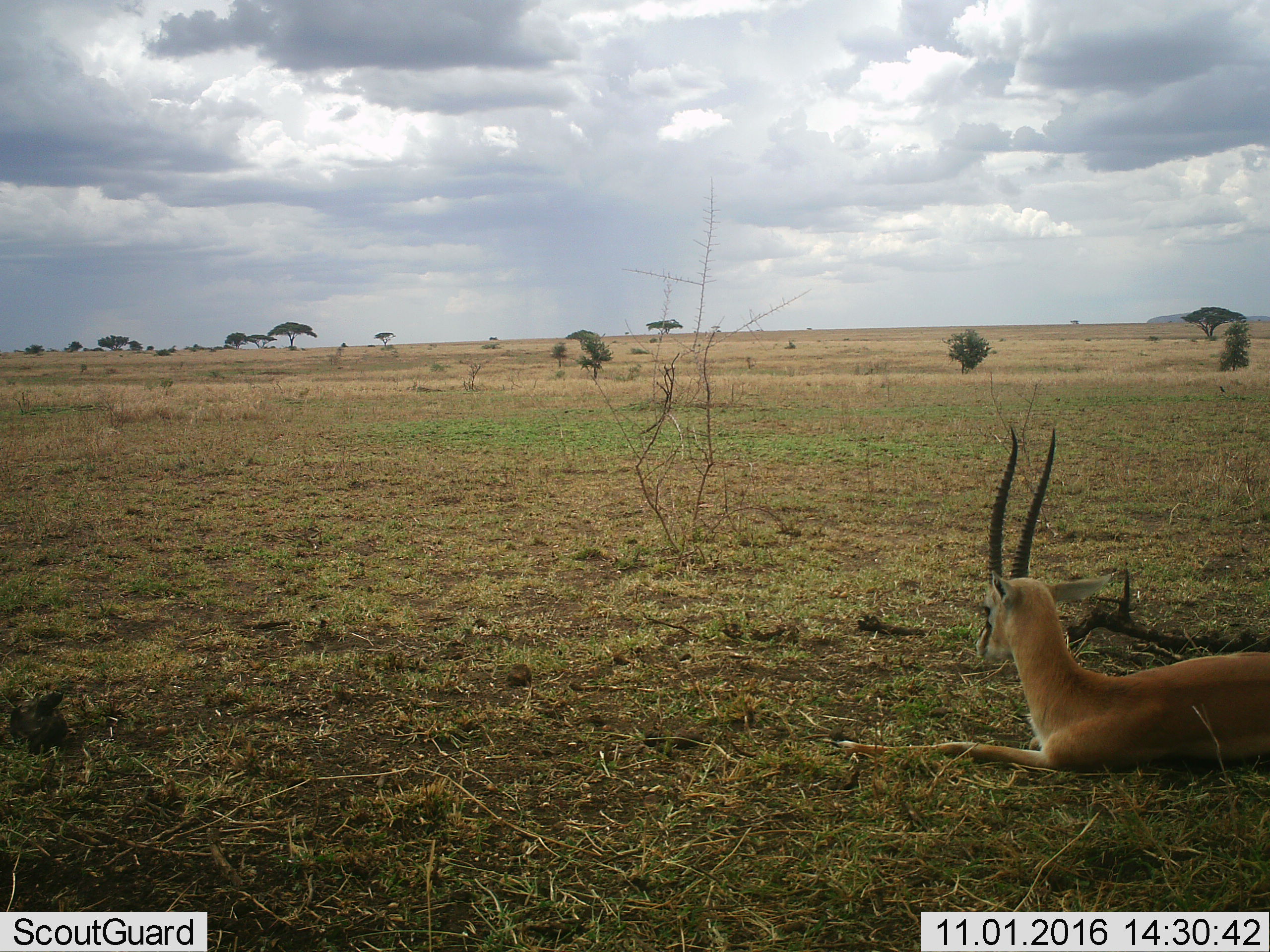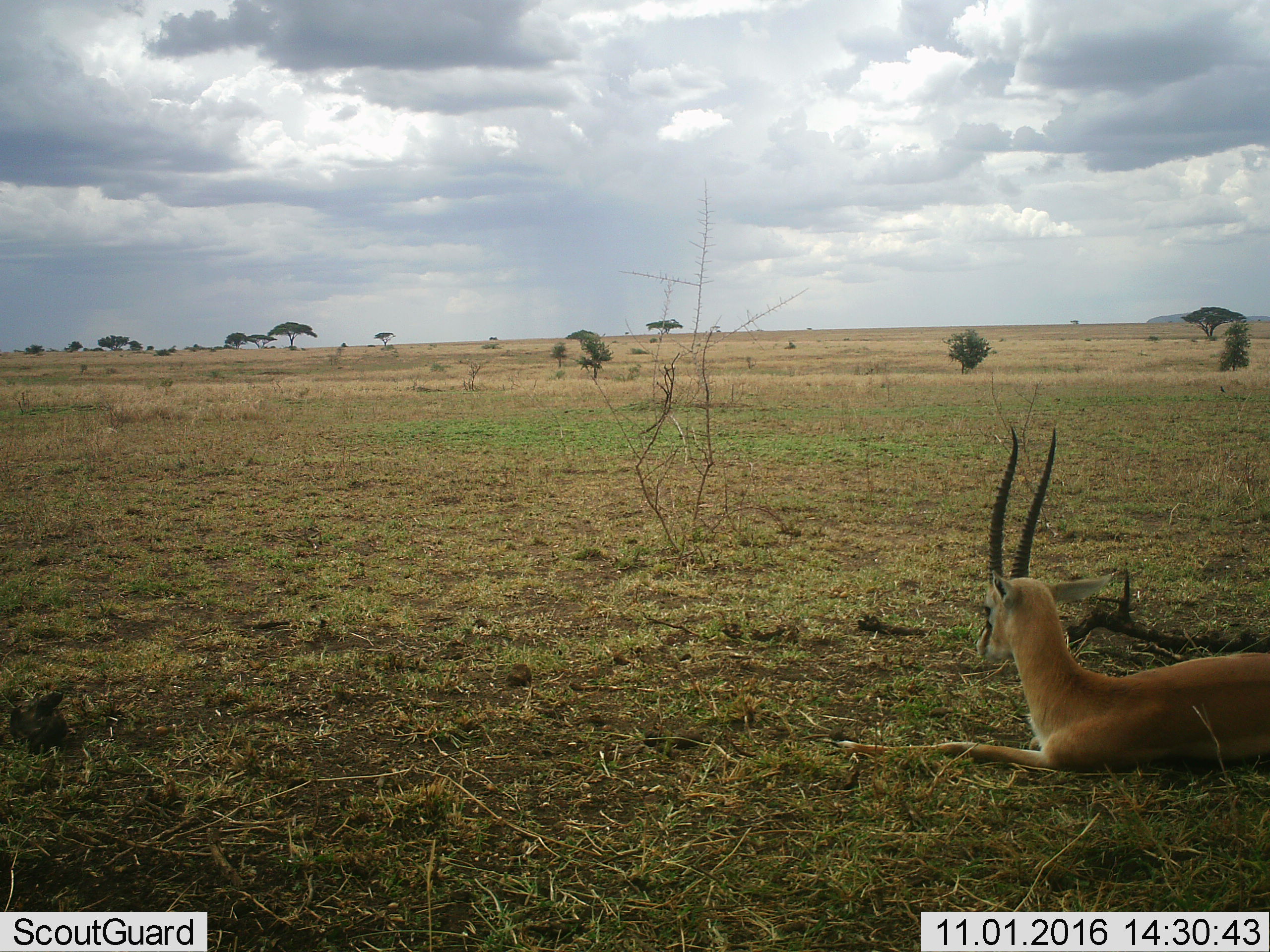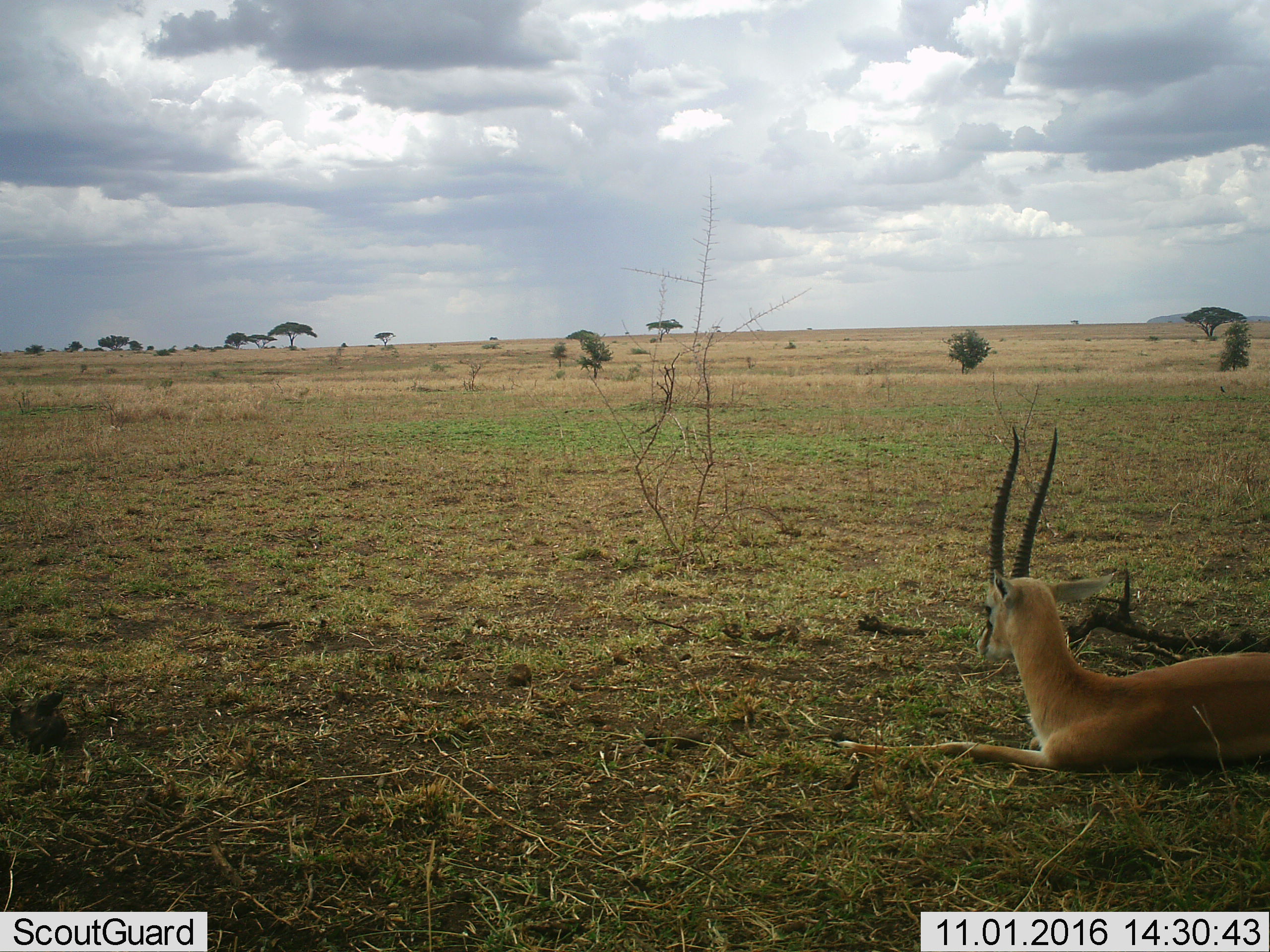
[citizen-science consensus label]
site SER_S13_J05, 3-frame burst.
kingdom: Animalia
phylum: Chordata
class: Mammalia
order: Artiodactyla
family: Bovidae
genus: Eudorcas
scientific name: Eudorcas thomsonii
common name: thomson's gazelle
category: gazellethomsons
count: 1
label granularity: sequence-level